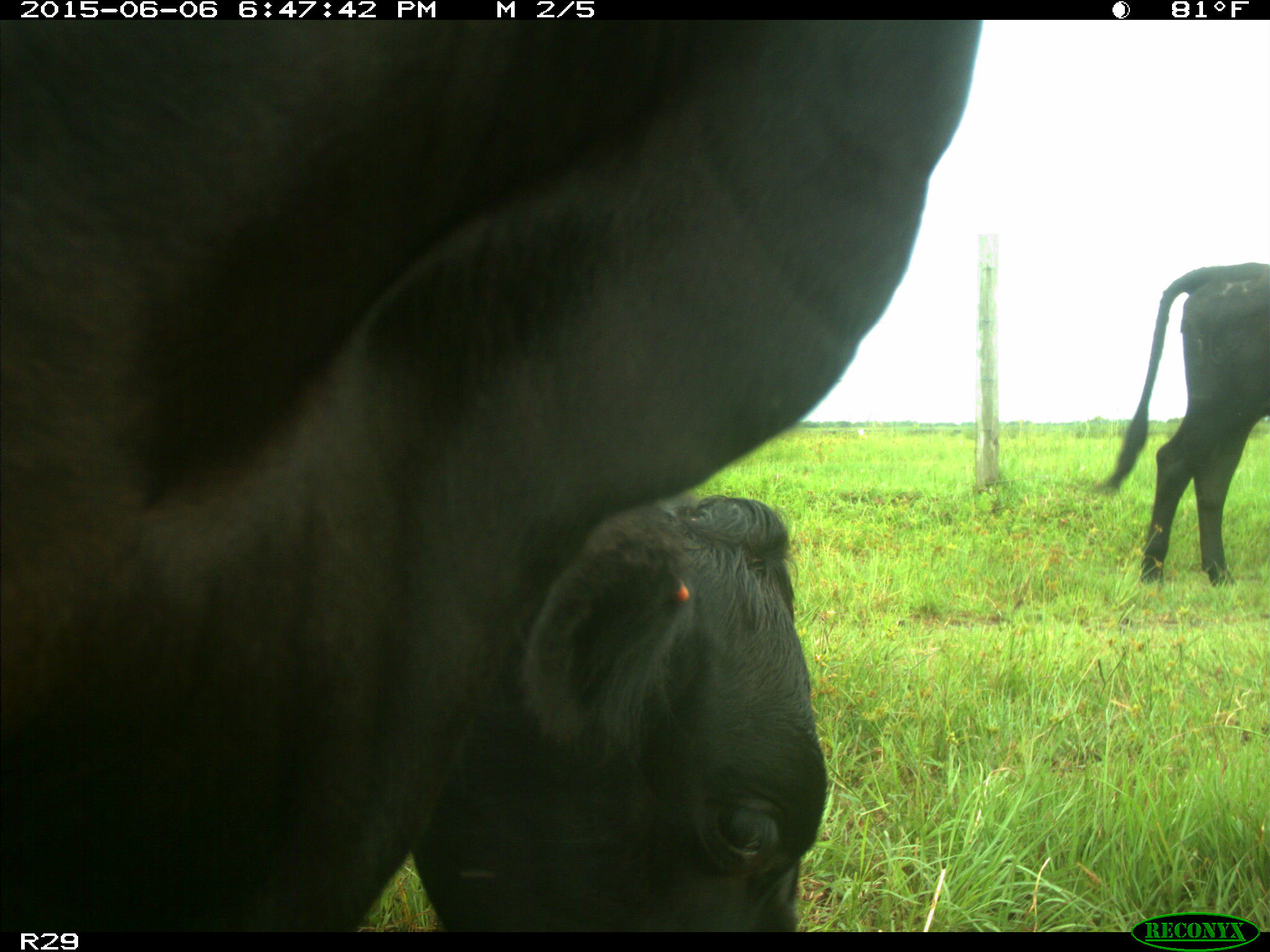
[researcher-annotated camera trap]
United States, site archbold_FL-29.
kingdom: Animalia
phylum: Chordata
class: Mammalia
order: Artiodactyla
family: Bovidae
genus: Bos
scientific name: Bos taurus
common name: domestic cow